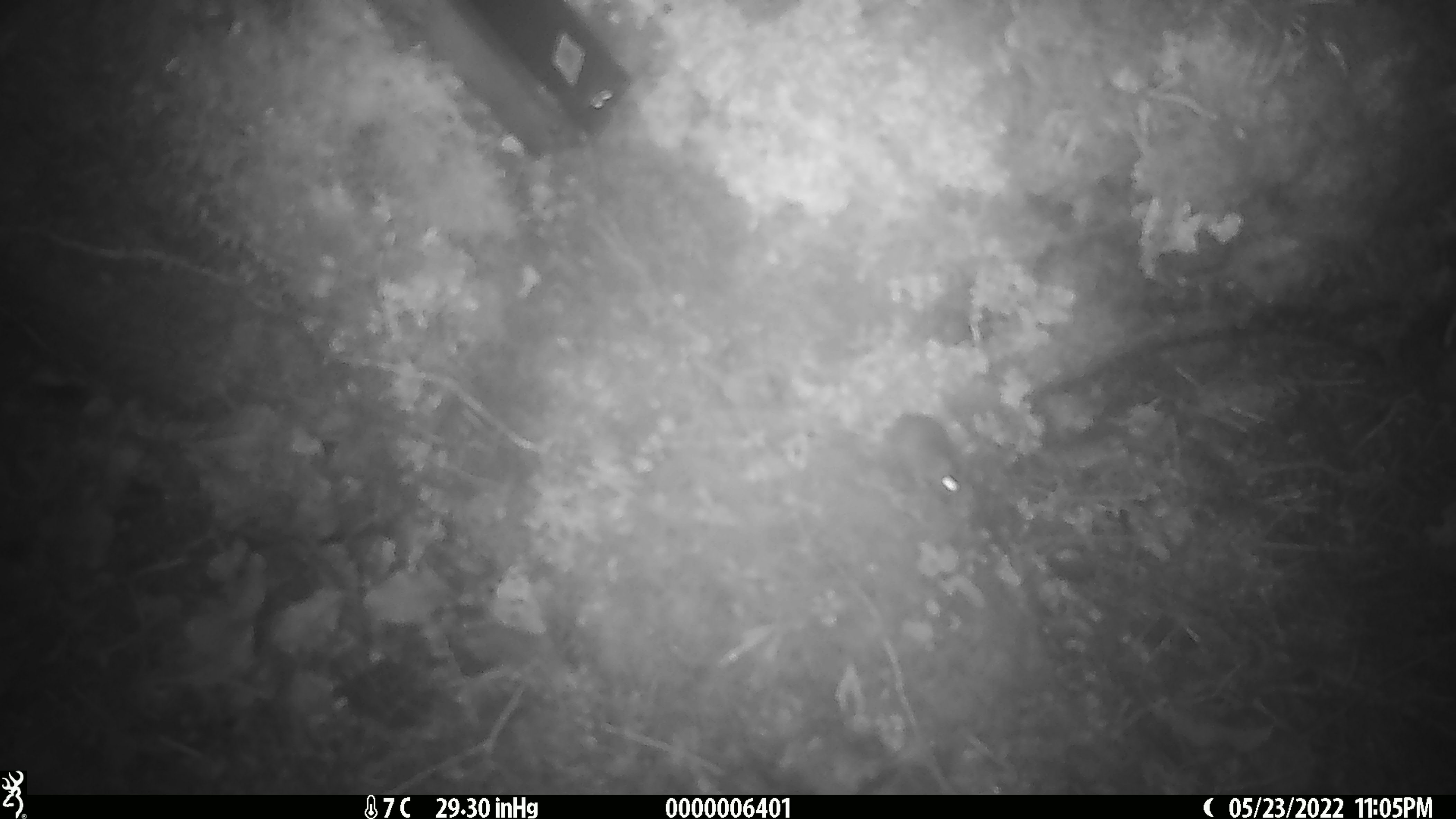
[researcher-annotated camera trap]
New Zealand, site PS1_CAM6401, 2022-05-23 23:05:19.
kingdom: Animalia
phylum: Chordata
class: Mammalia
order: Rodentia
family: Muridae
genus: Mus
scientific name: Mus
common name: mouse